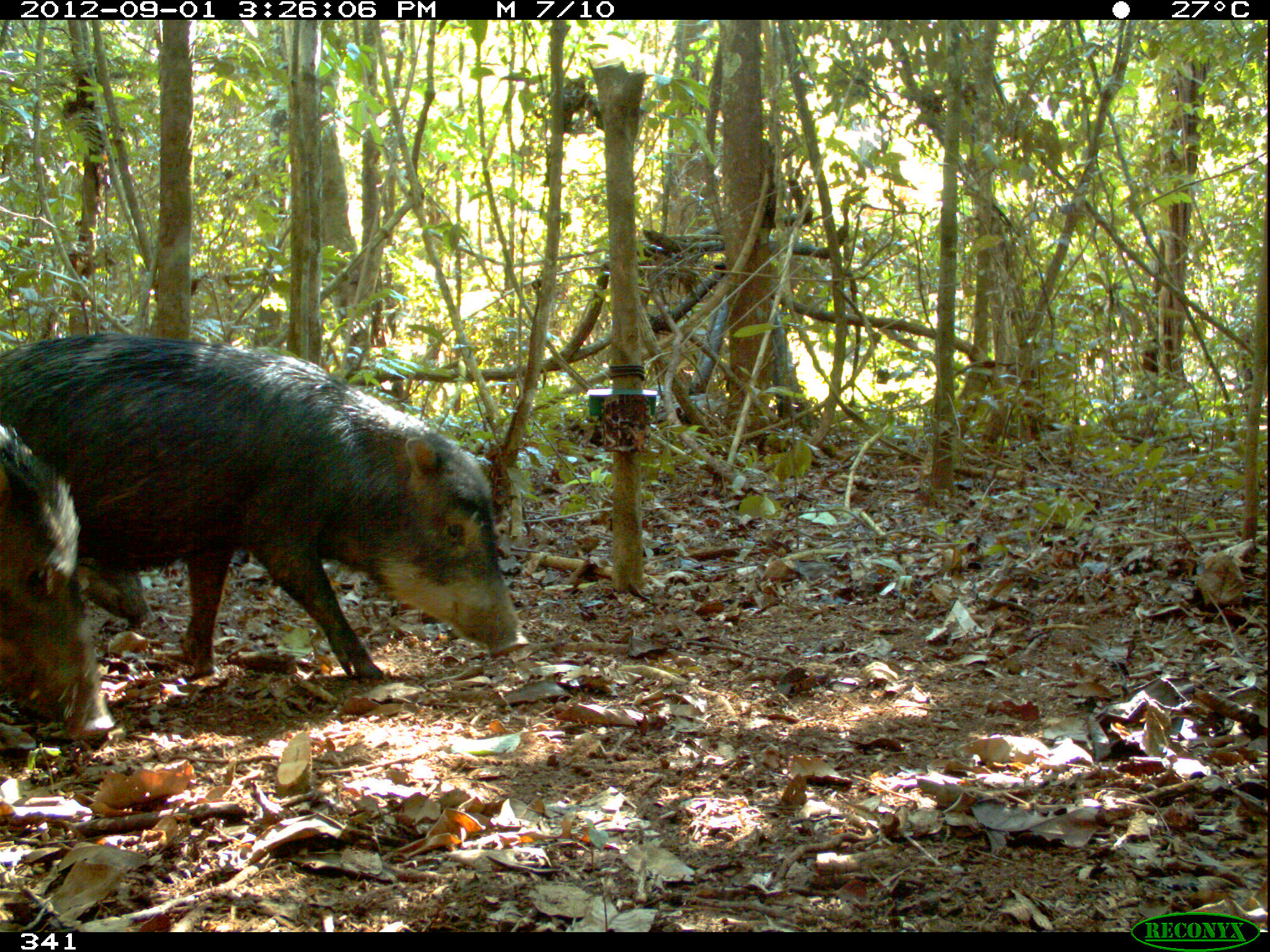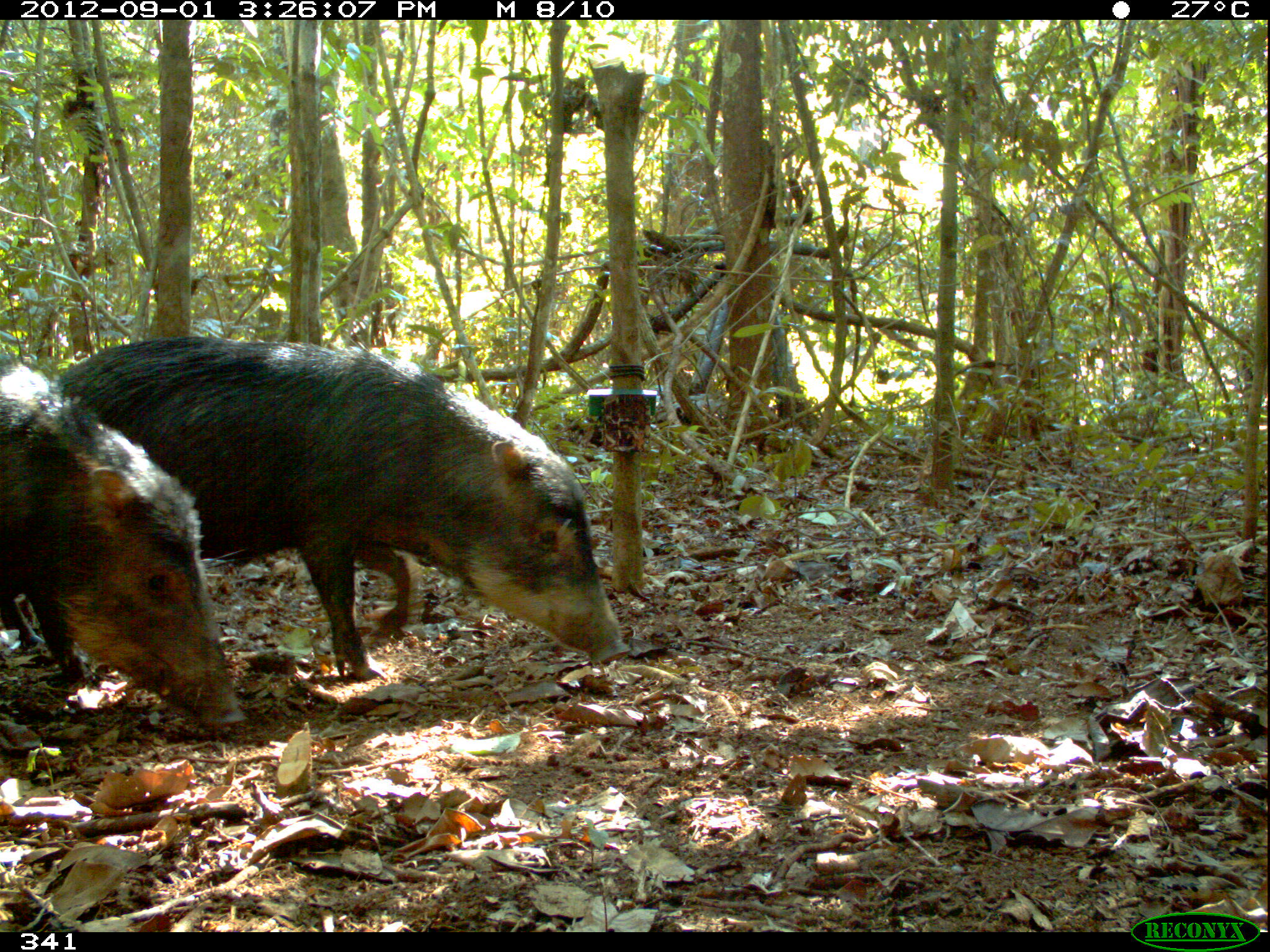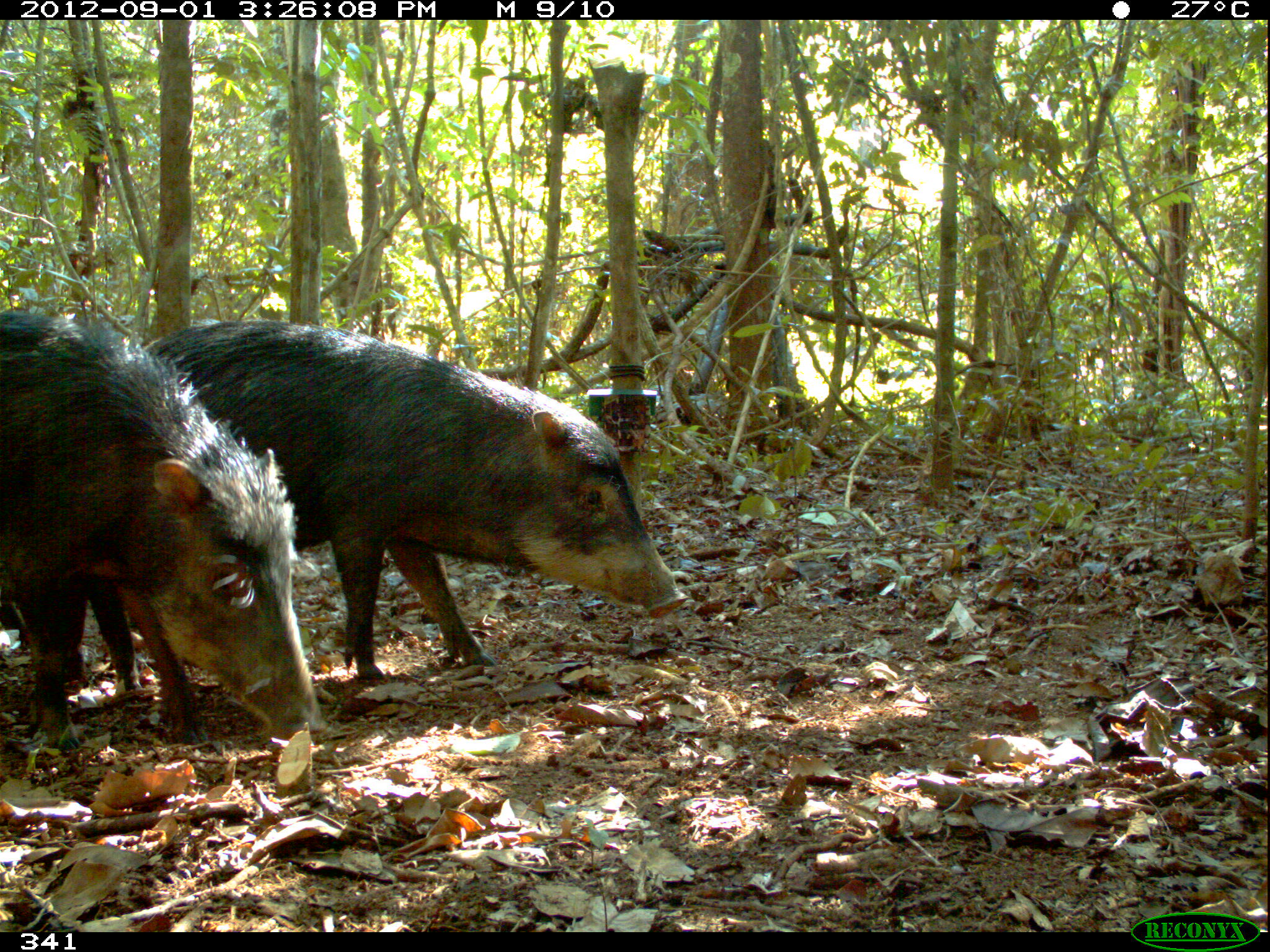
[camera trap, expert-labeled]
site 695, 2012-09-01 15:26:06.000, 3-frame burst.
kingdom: Animalia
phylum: Chordata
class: Mammalia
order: Artiodactyla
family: Tayassuidae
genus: Tayassu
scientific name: Tayassu pecari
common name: white-lipped peccary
Tayassu pecari (white-lipped peccary).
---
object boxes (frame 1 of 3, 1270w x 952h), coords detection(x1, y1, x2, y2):
tayassu pecari: detection(0, 330, 528, 677); detection(0, 424, 113, 736); detection(78, 559, 153, 628)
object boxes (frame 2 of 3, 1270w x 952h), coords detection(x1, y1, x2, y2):
tayassu pecari: detection(56, 336, 630, 678); detection(0, 350, 244, 726)